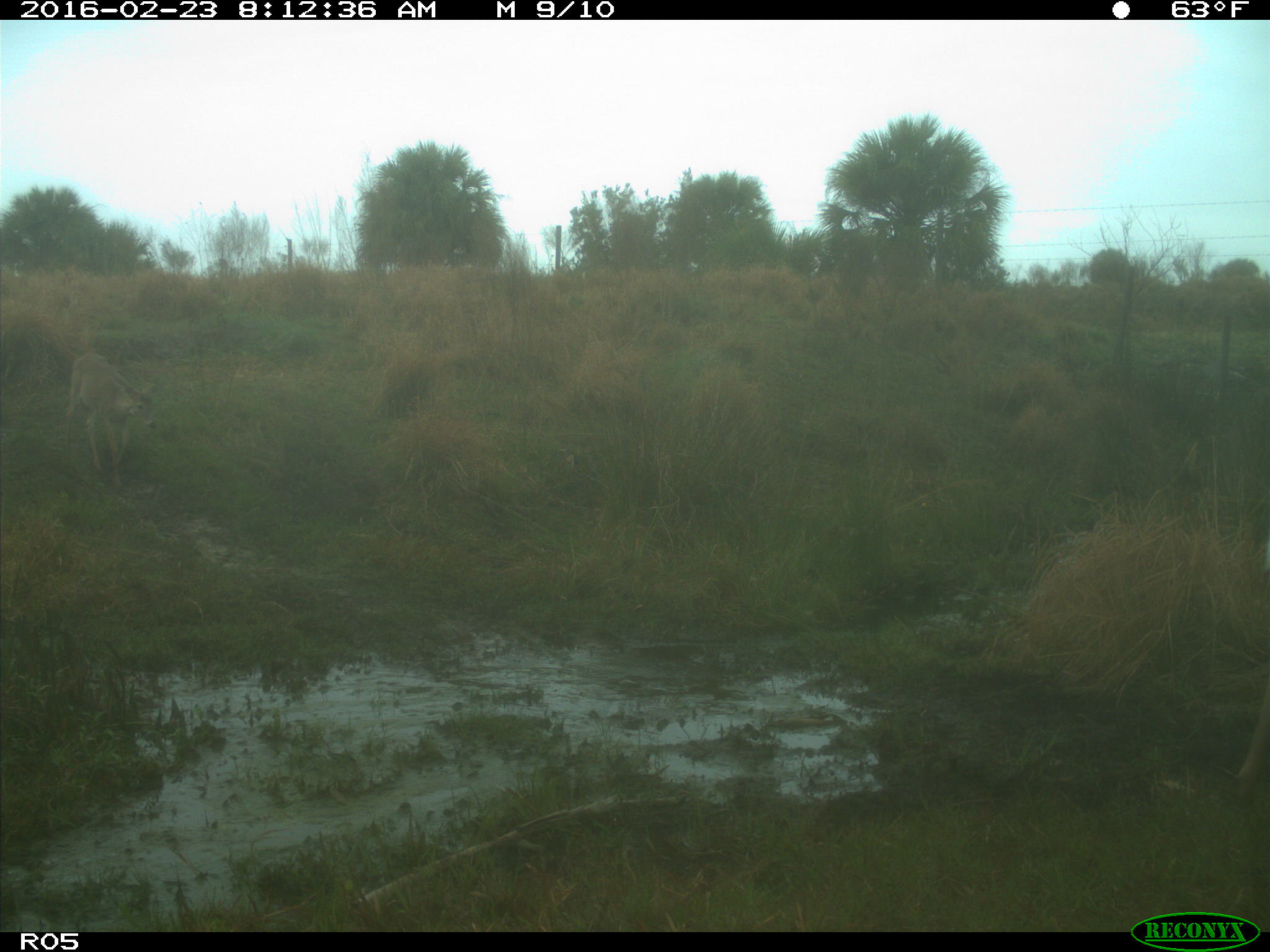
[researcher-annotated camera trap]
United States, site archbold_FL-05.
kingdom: Animalia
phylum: Chordata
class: Mammalia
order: Artiodactyla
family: Cervidae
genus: Odocoileus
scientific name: Odocoileus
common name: deer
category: unidentified deer